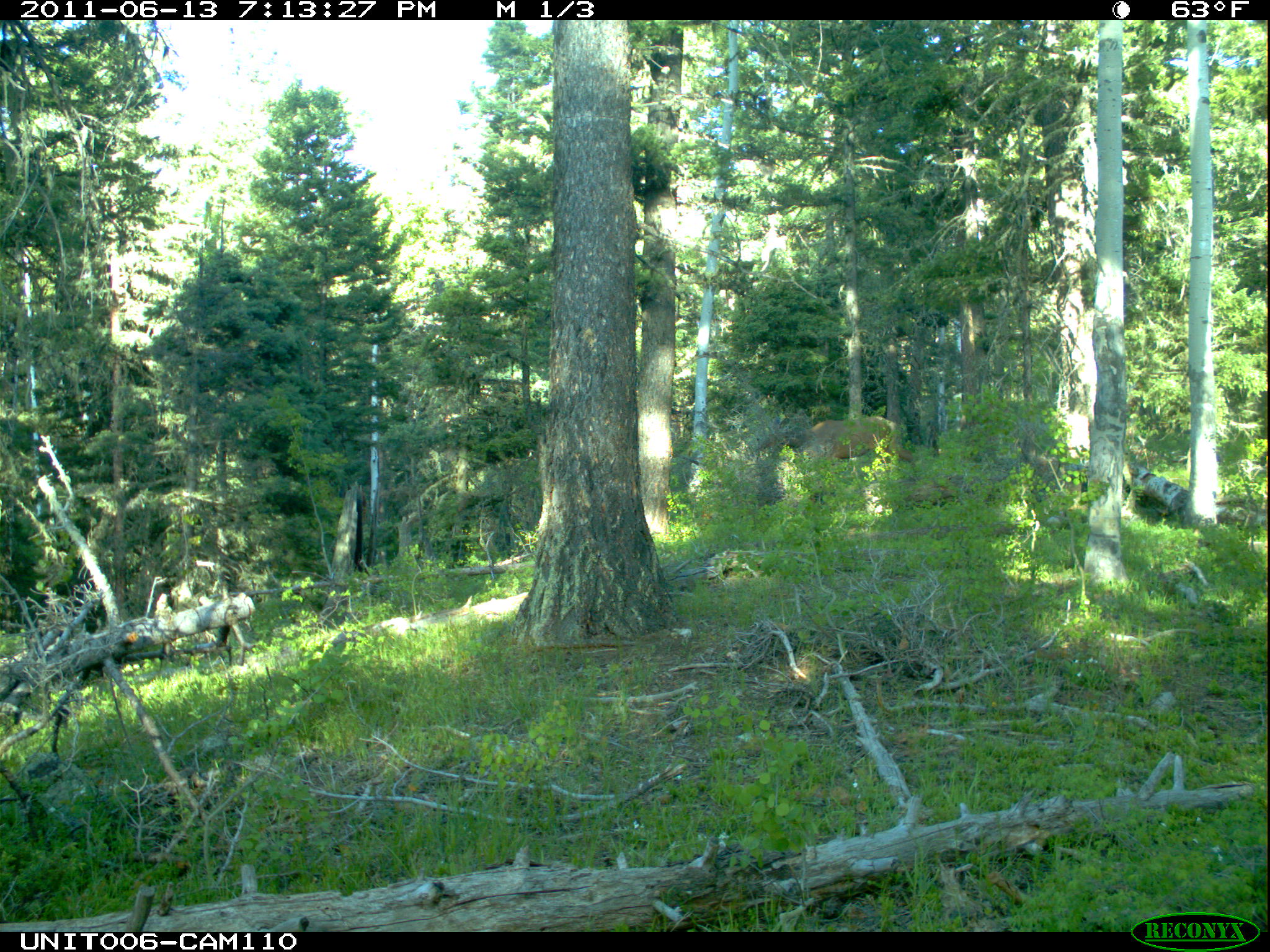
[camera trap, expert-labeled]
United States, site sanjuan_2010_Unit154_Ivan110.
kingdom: Animalia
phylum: Chordata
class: Mammalia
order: Artiodactyla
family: Cervidae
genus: Cervus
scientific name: Cervus elaphus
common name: red deer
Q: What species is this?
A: Cervus elaphus (red deer).